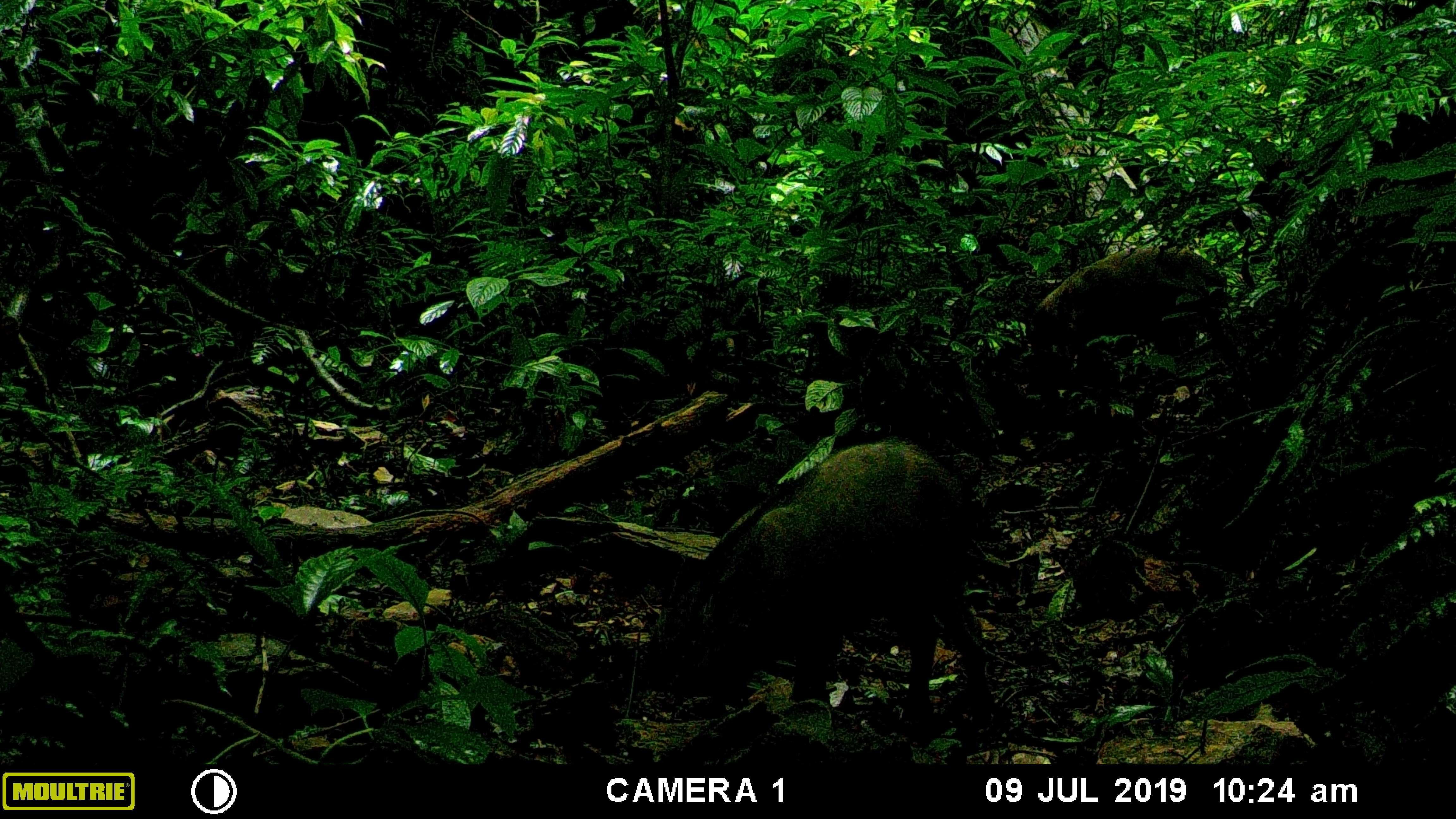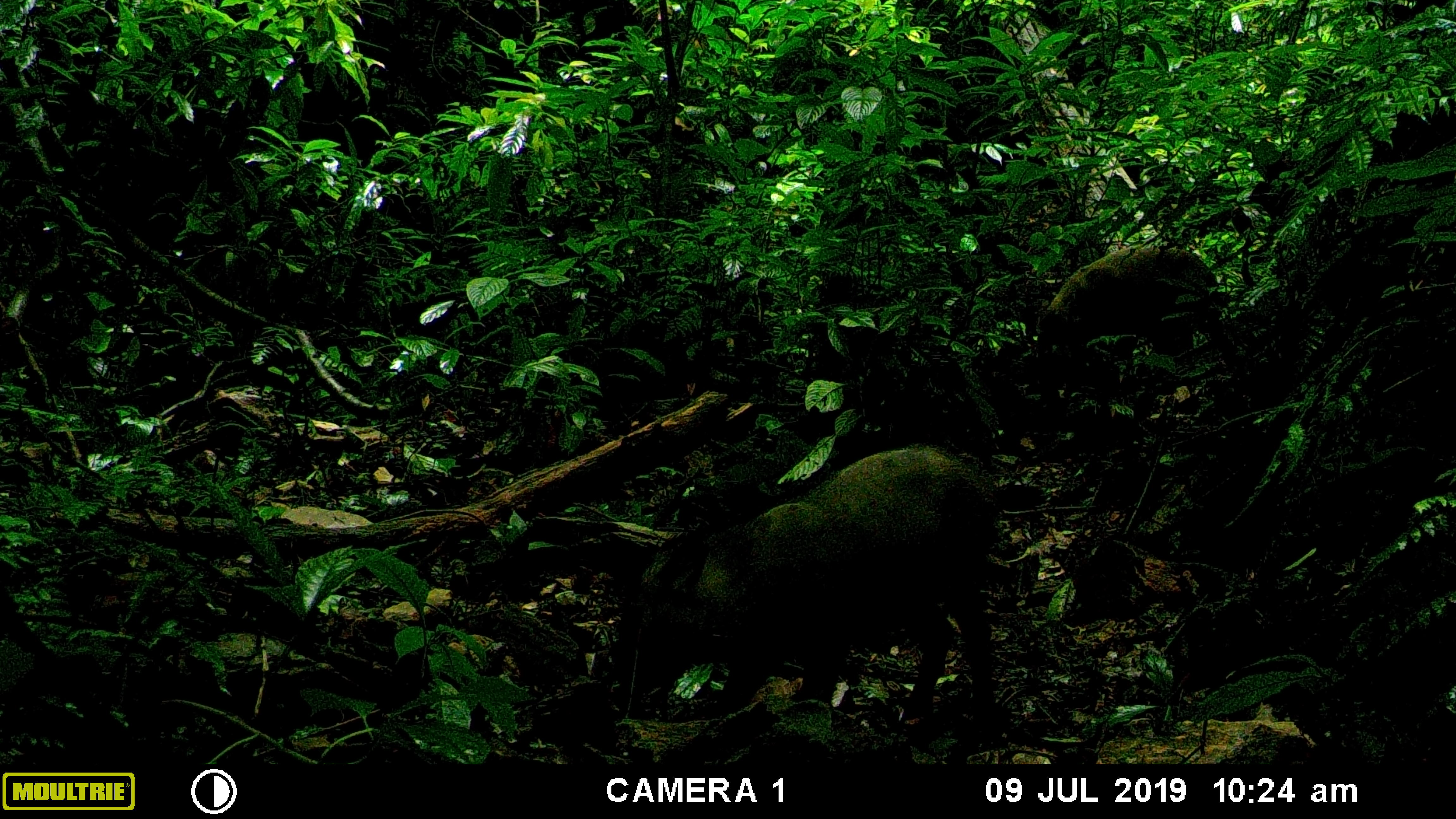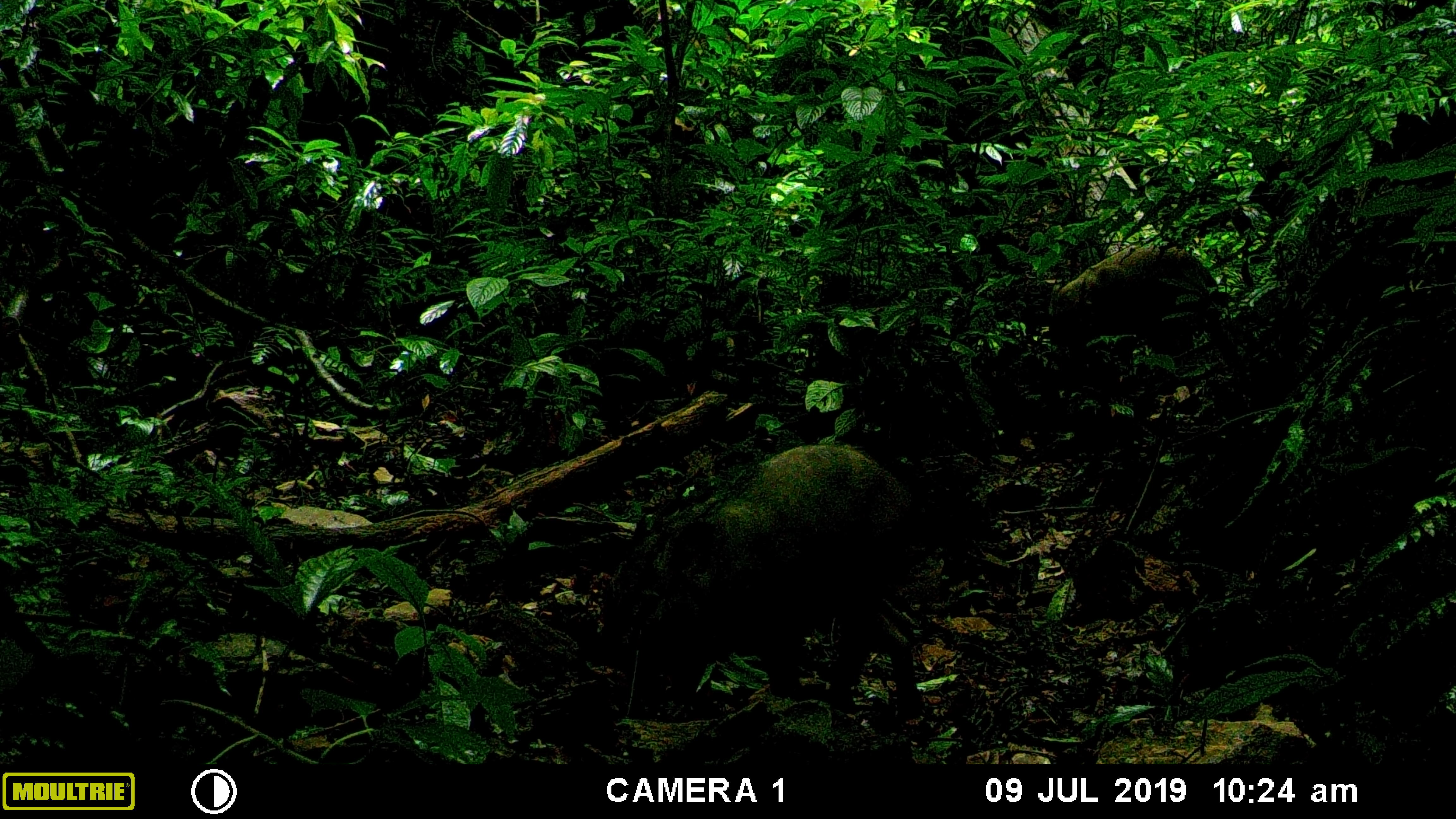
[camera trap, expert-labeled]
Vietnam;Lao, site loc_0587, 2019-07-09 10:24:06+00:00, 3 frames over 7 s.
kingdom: Animalia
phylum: Chordata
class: Mammalia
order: Artiodactyla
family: Suidae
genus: Sus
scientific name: Sus scrofa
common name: eurasian wild pig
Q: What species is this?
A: Eurasian wild pig (Sus scrofa).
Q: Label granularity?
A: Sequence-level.